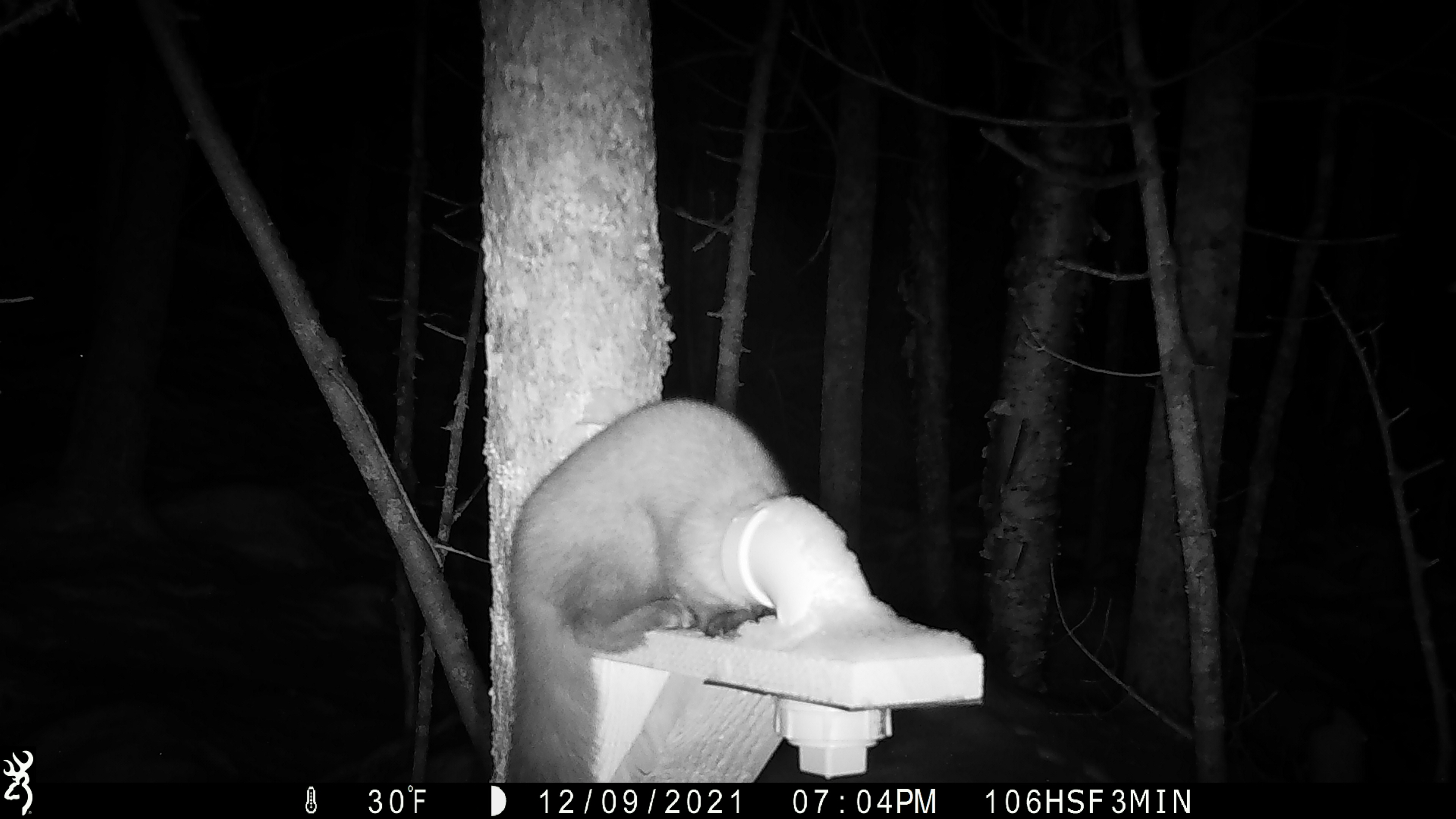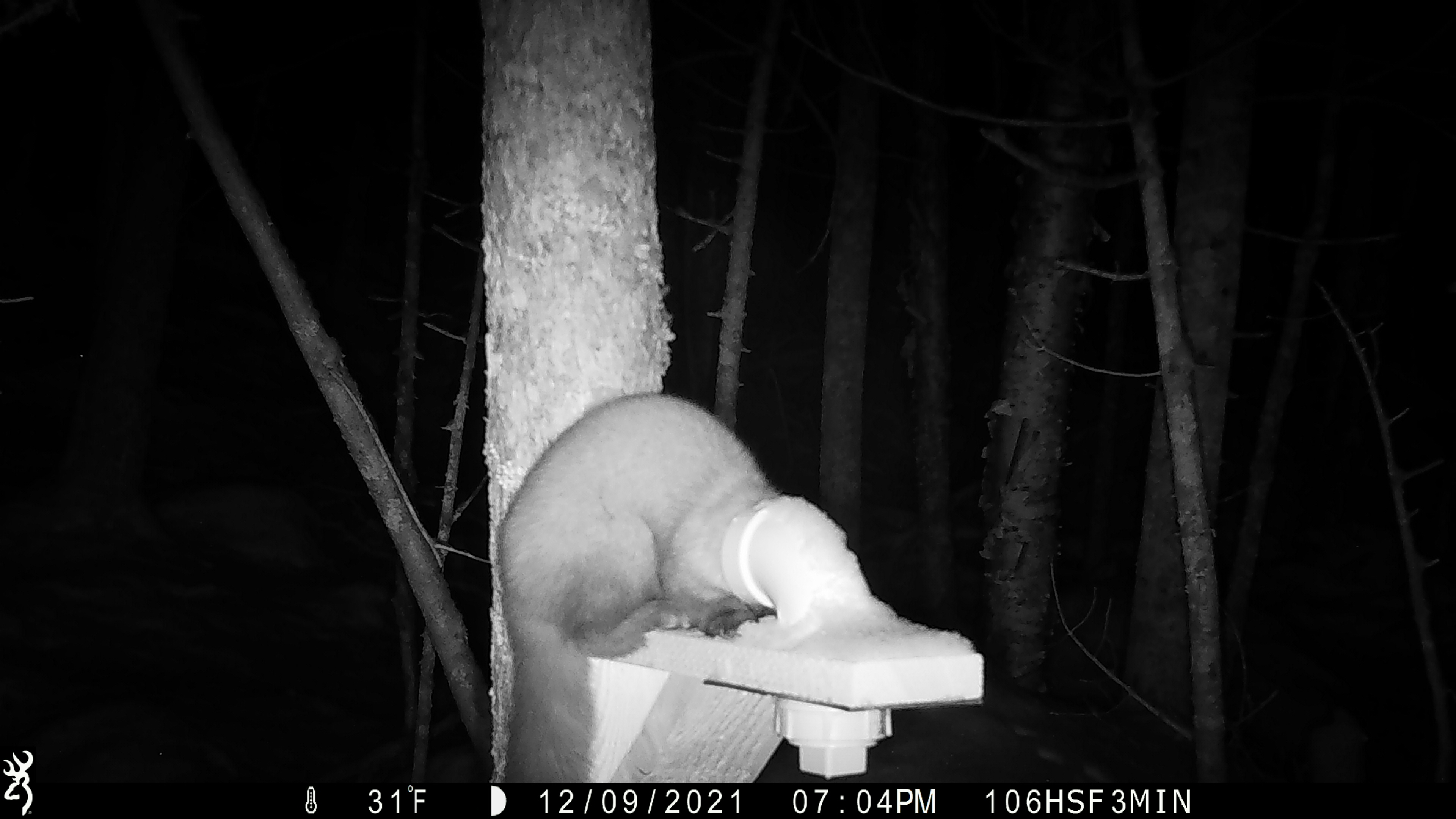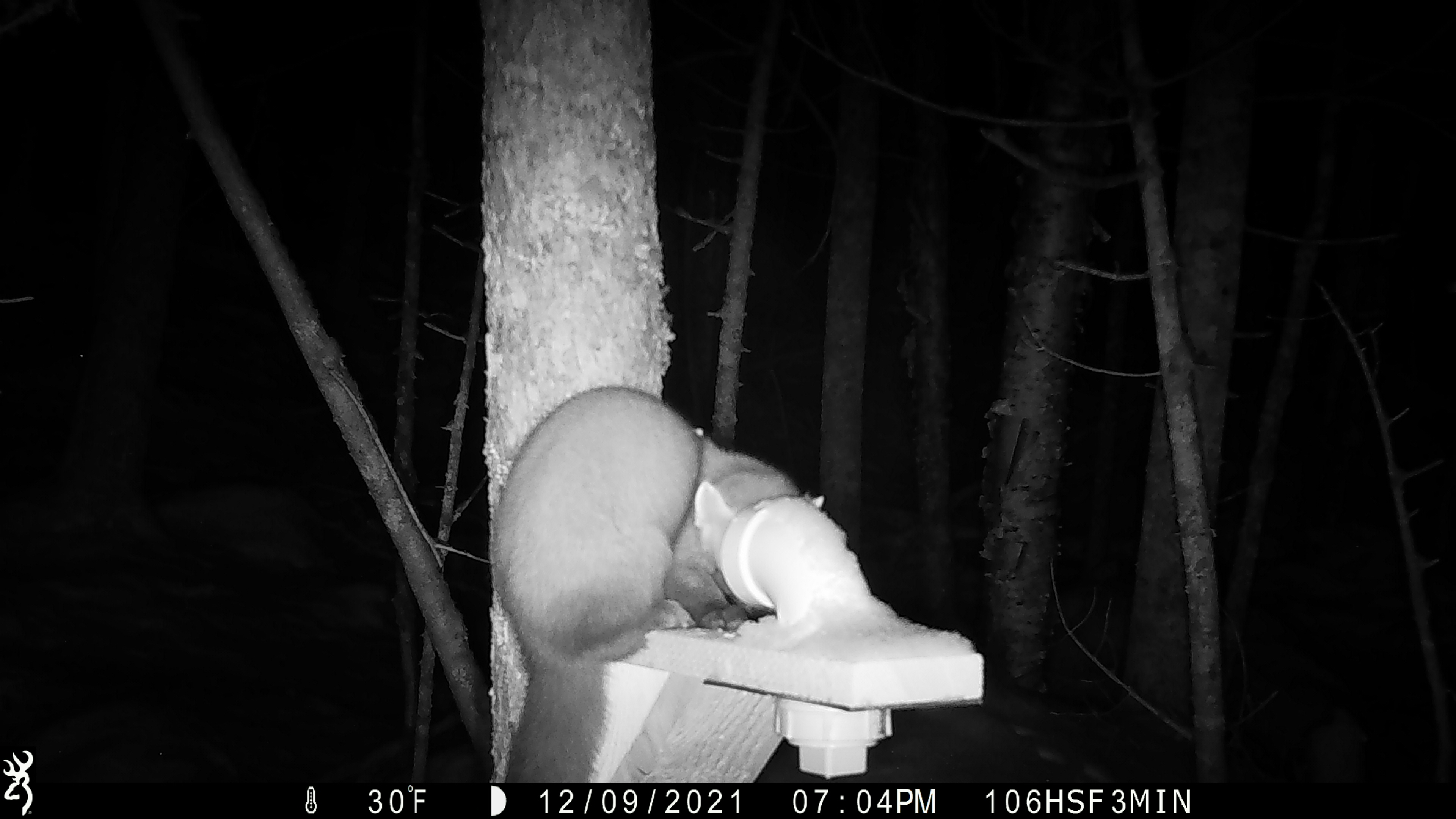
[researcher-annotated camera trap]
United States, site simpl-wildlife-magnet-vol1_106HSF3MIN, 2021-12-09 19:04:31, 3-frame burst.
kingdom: Animalia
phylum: Chordata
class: Mammalia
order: Carnivora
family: Mustelidae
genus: Martes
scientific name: Martes americana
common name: american marten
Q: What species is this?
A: American marten (Martes americana).